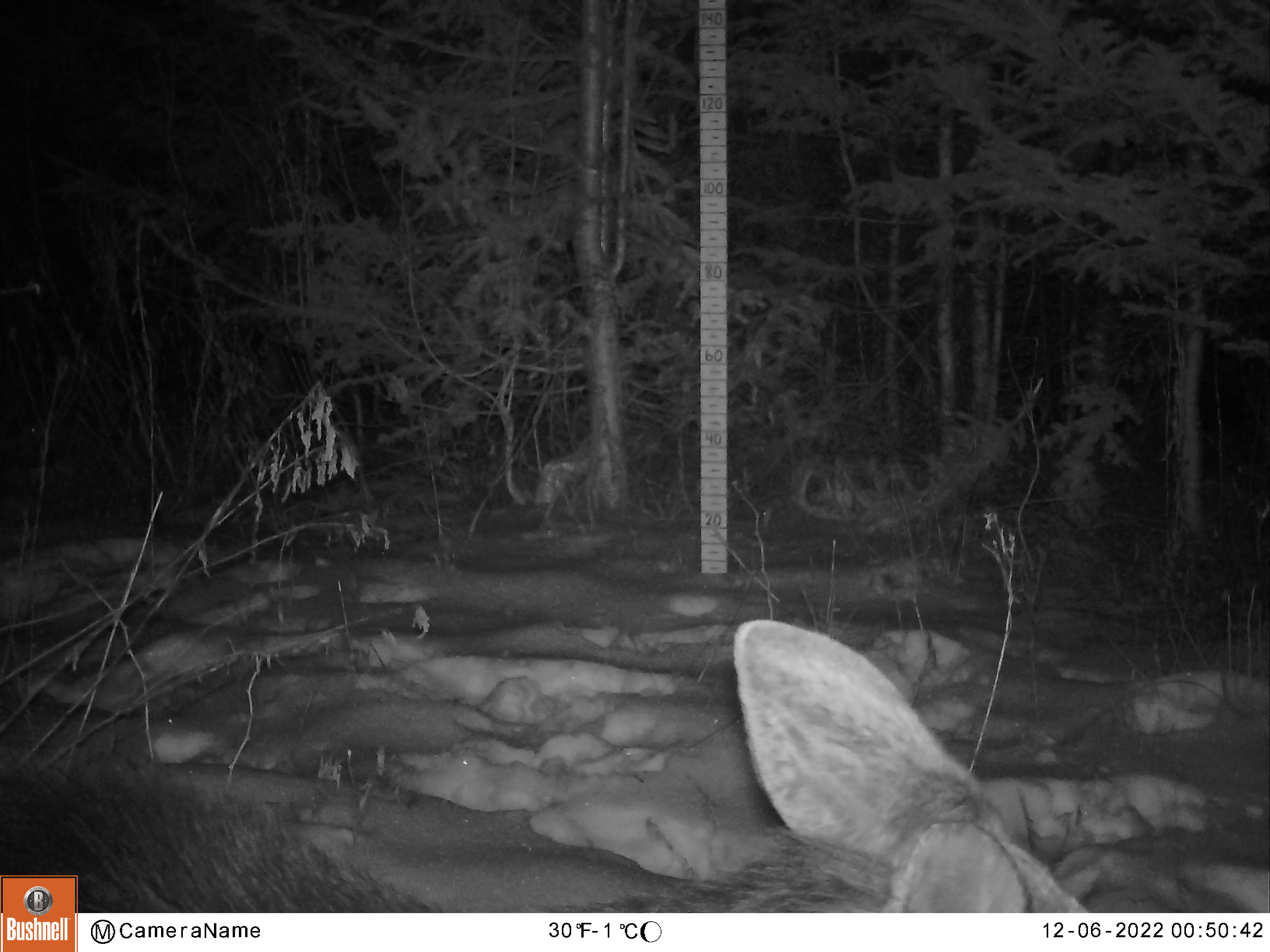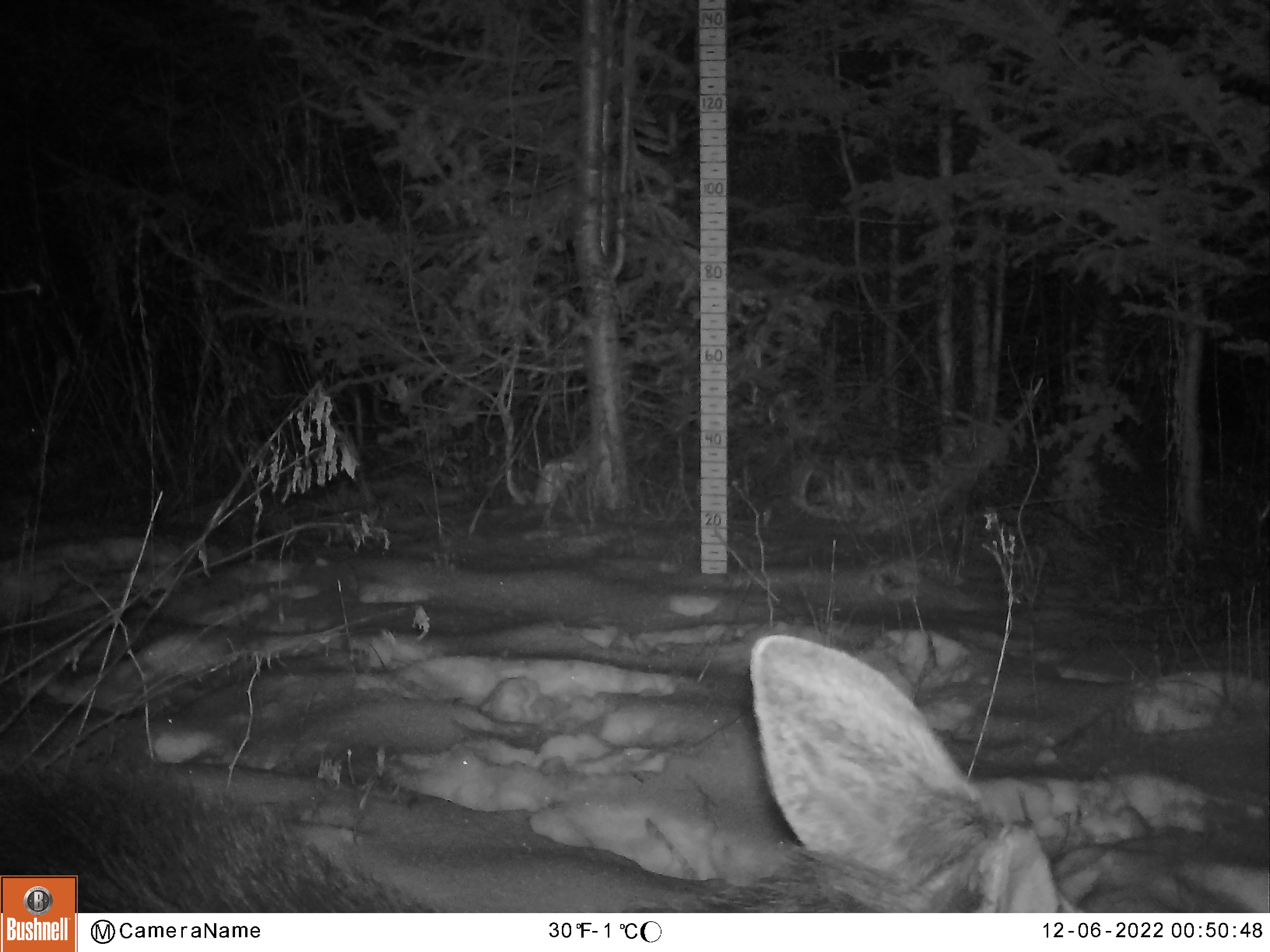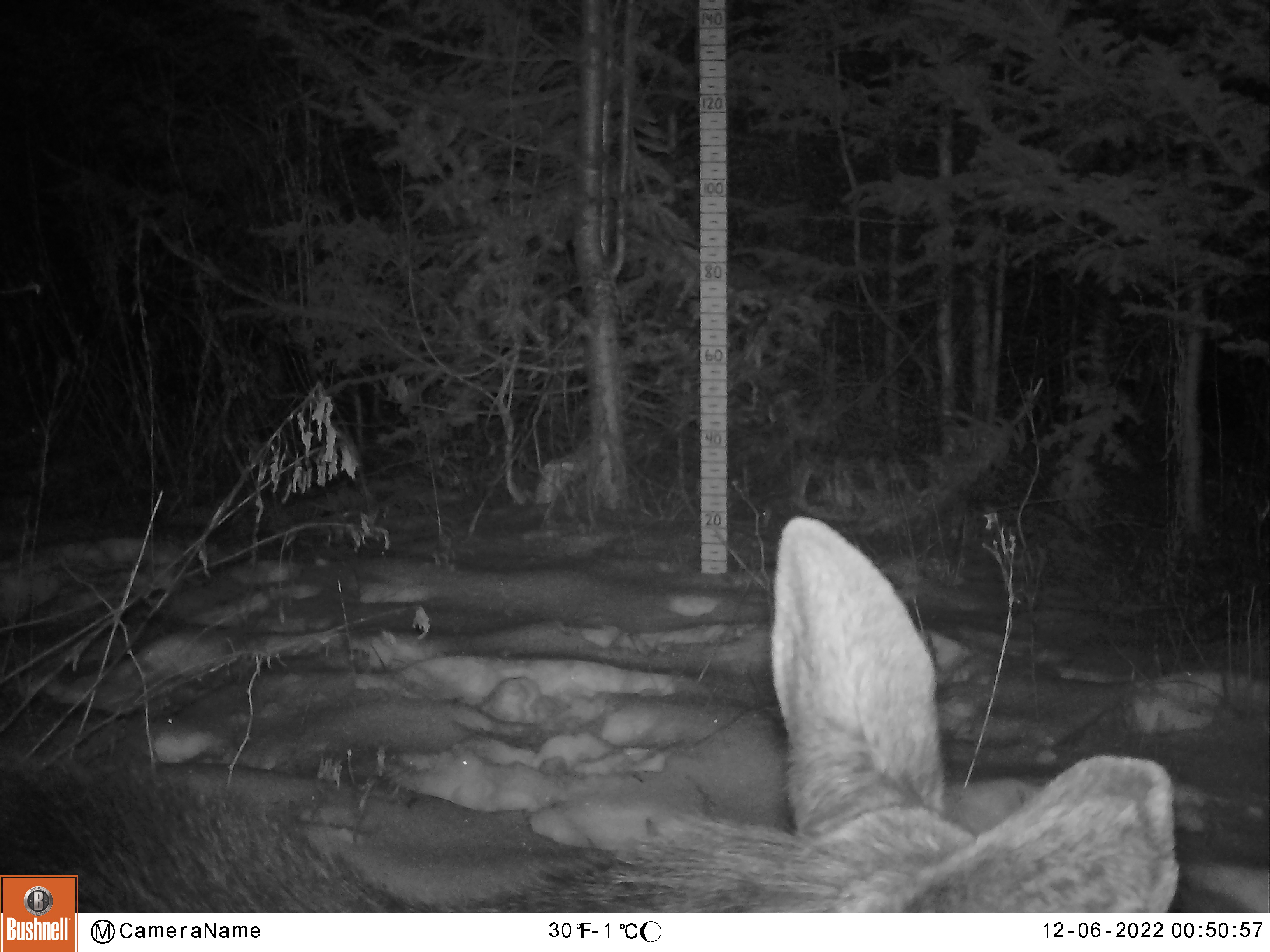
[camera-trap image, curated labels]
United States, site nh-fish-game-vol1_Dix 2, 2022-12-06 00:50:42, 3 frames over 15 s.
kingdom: Animalia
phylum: Chordata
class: Mammalia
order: Artiodactyla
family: Cervidae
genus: Alces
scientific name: Alces alces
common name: moose